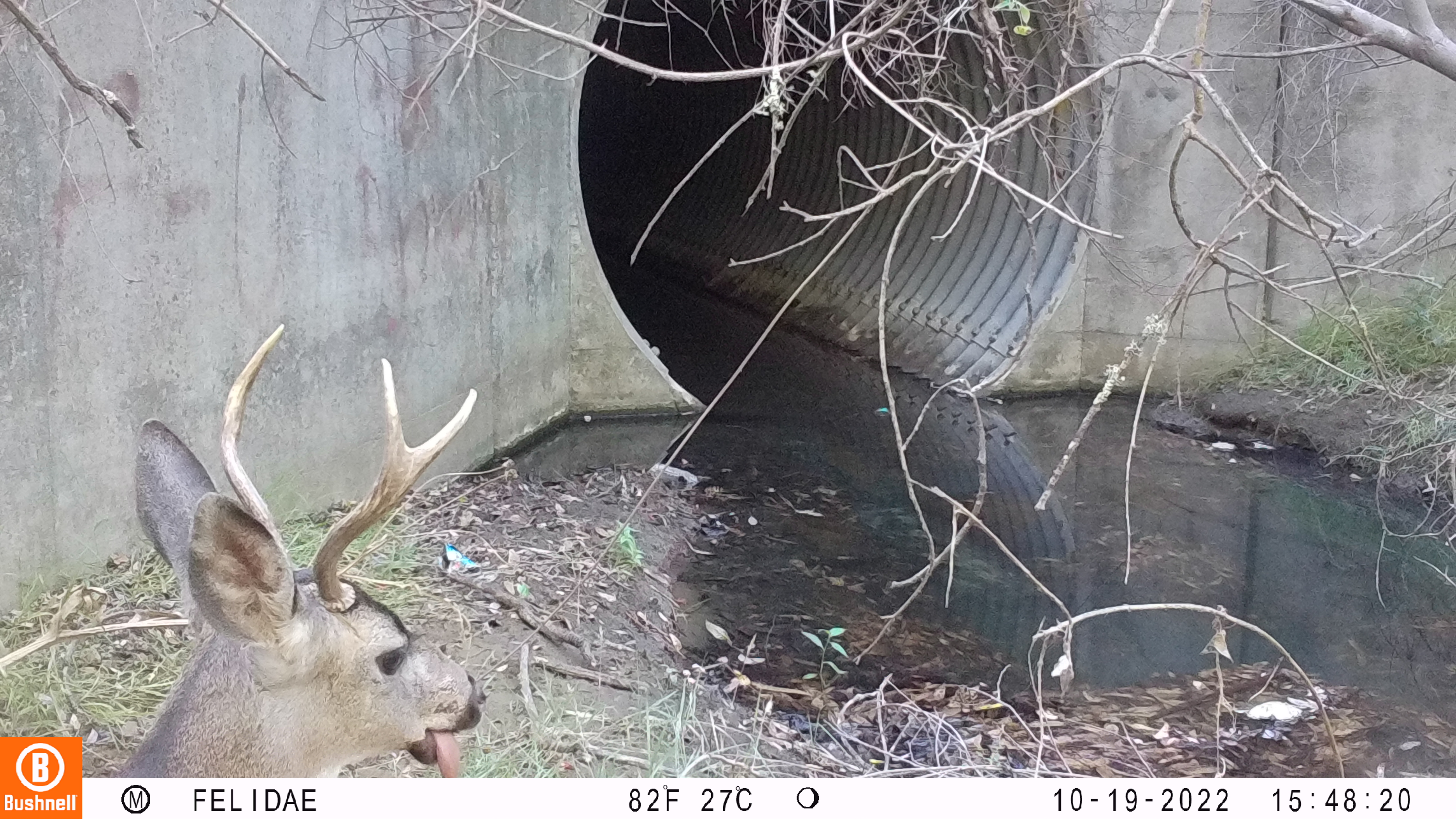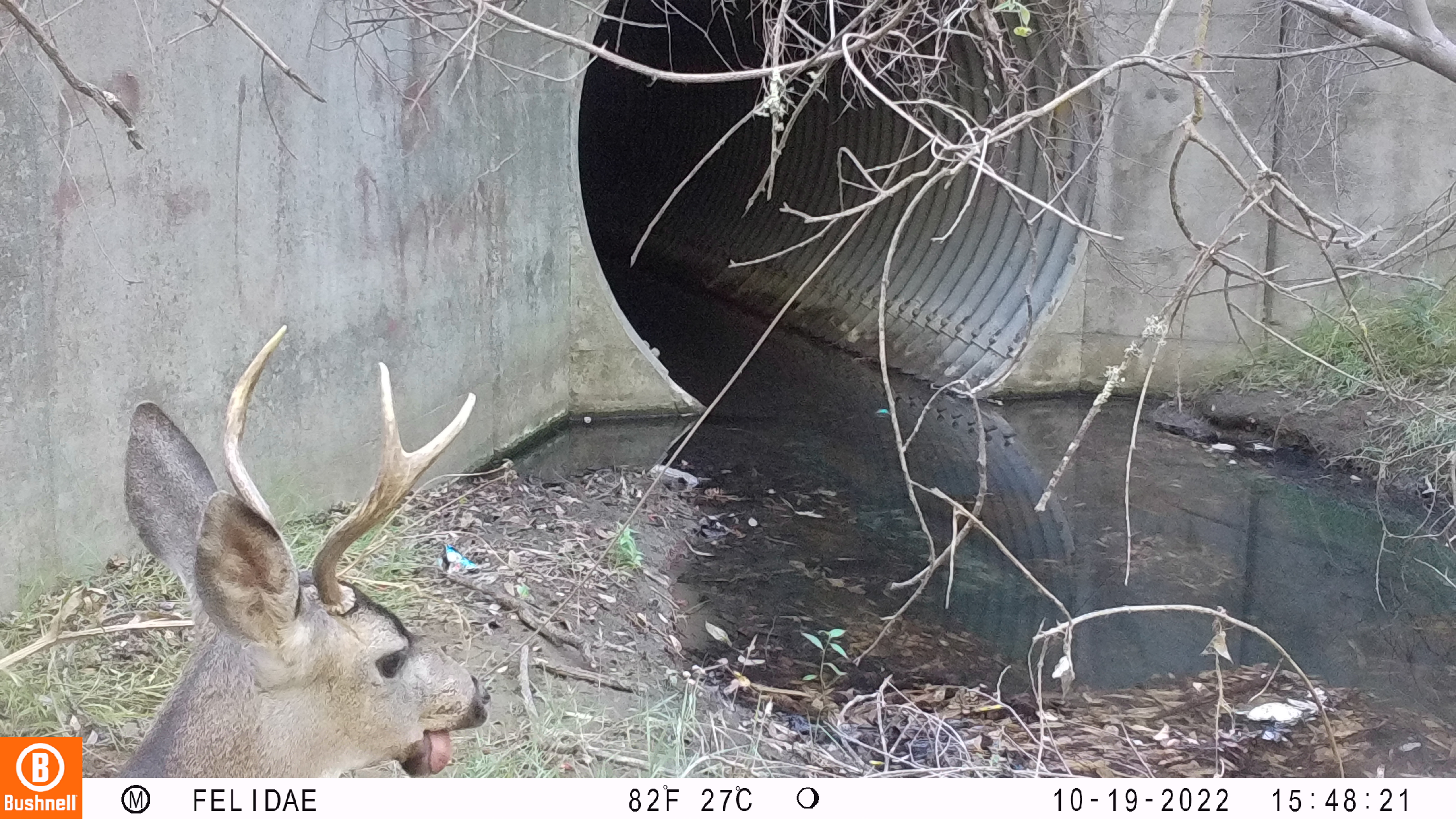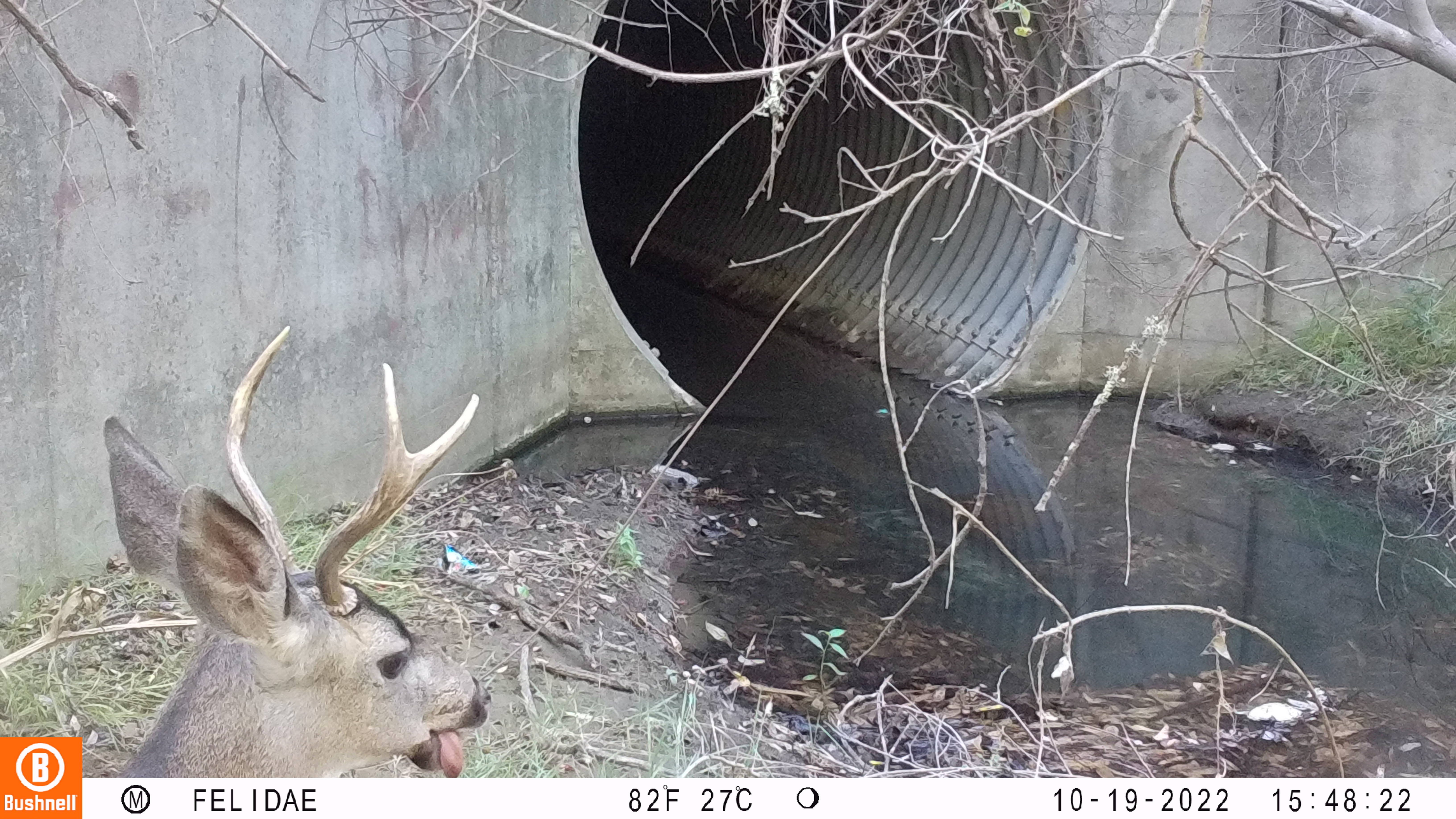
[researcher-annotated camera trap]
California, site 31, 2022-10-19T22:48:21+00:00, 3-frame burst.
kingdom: Animalia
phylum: Chordata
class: Mammalia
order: Artiodactyla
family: Cervidae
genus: Odocoileus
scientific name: Odocoileus hemionus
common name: mule deer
Mule deer (Odocoileus hemionus).